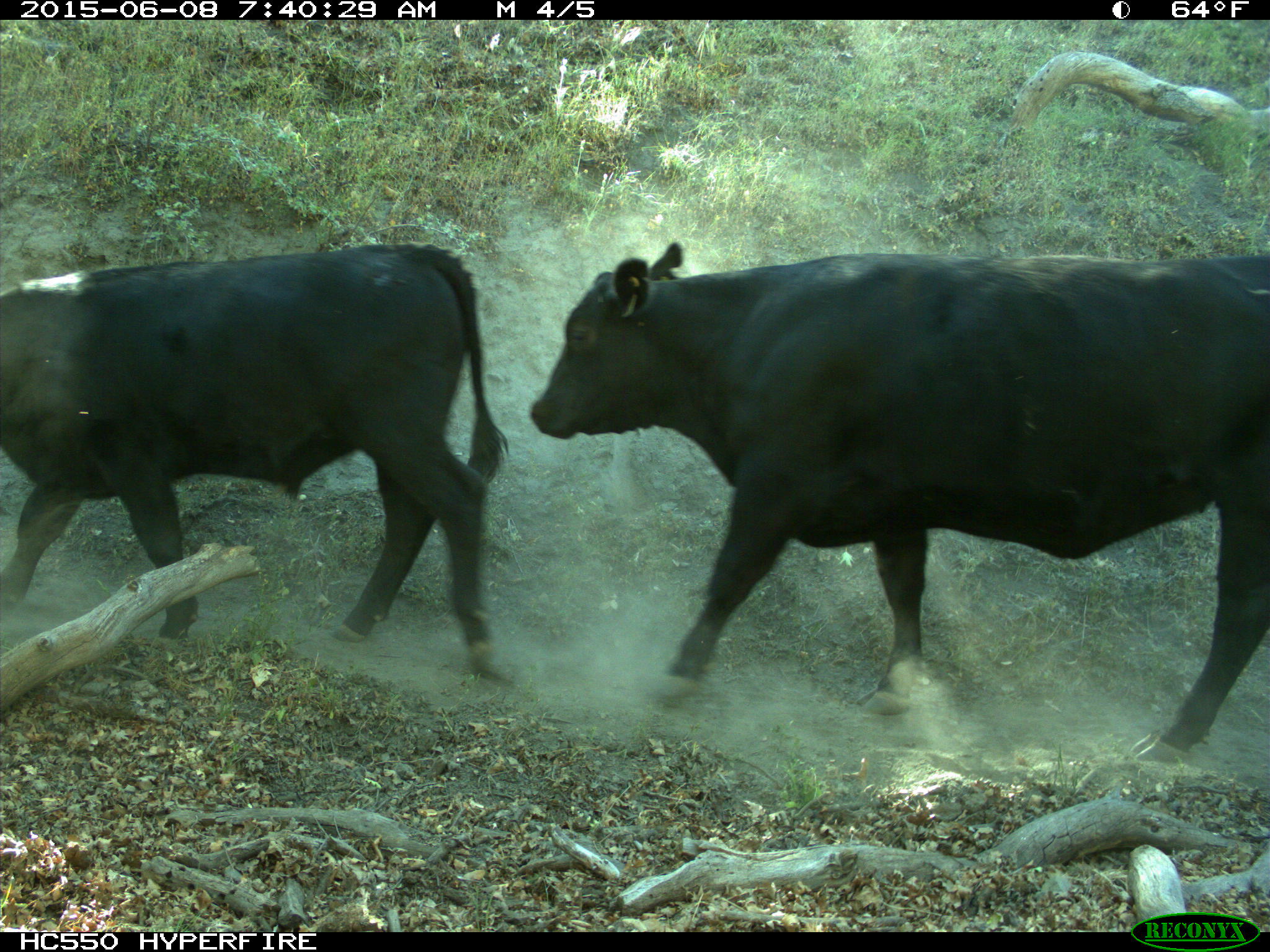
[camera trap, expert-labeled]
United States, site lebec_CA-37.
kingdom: Animalia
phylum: Chordata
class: Mammalia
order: Artiodactyla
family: Bovidae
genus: Bos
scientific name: Bos taurus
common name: domestic cow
Bos taurus (domestic cow).